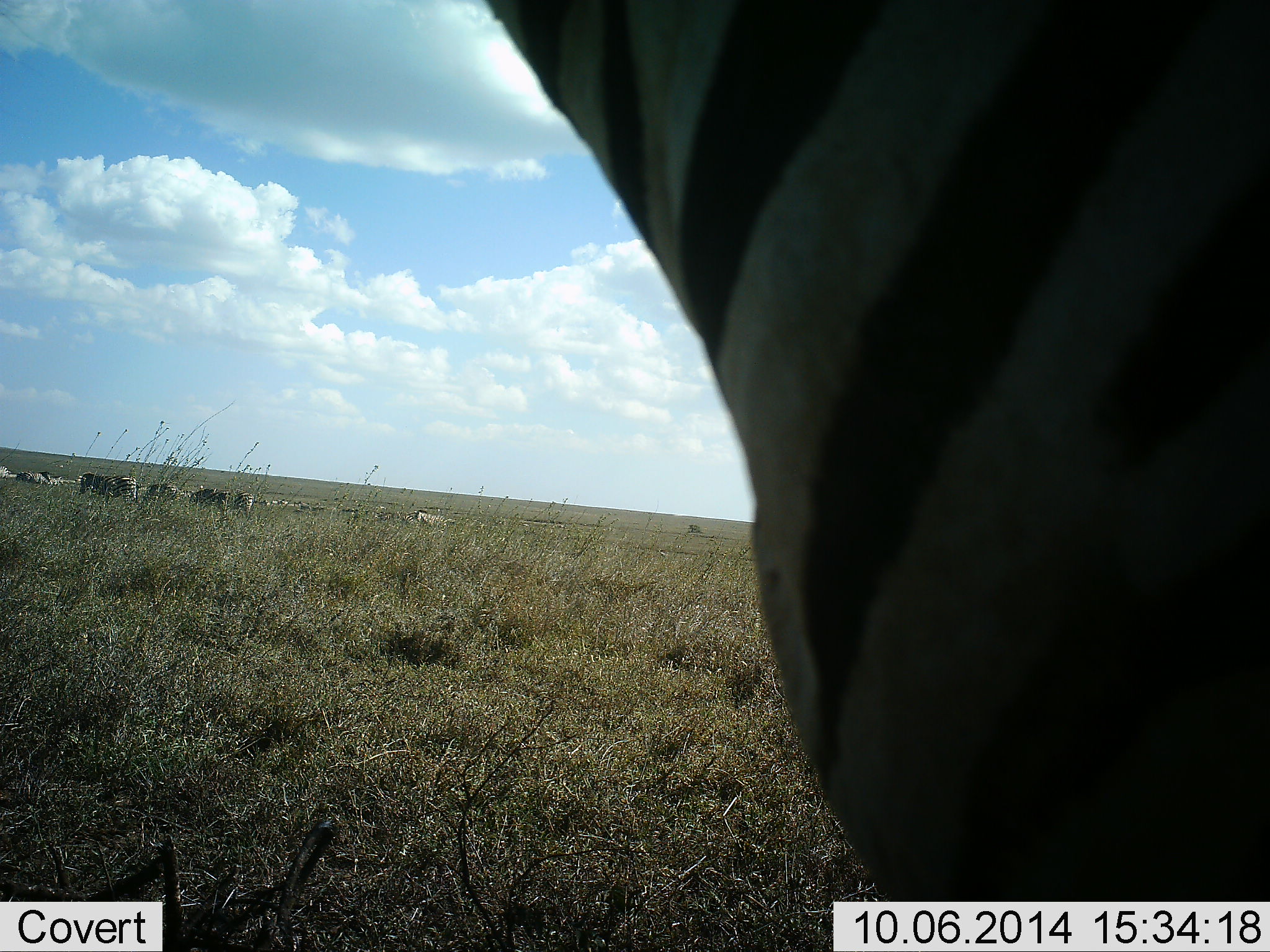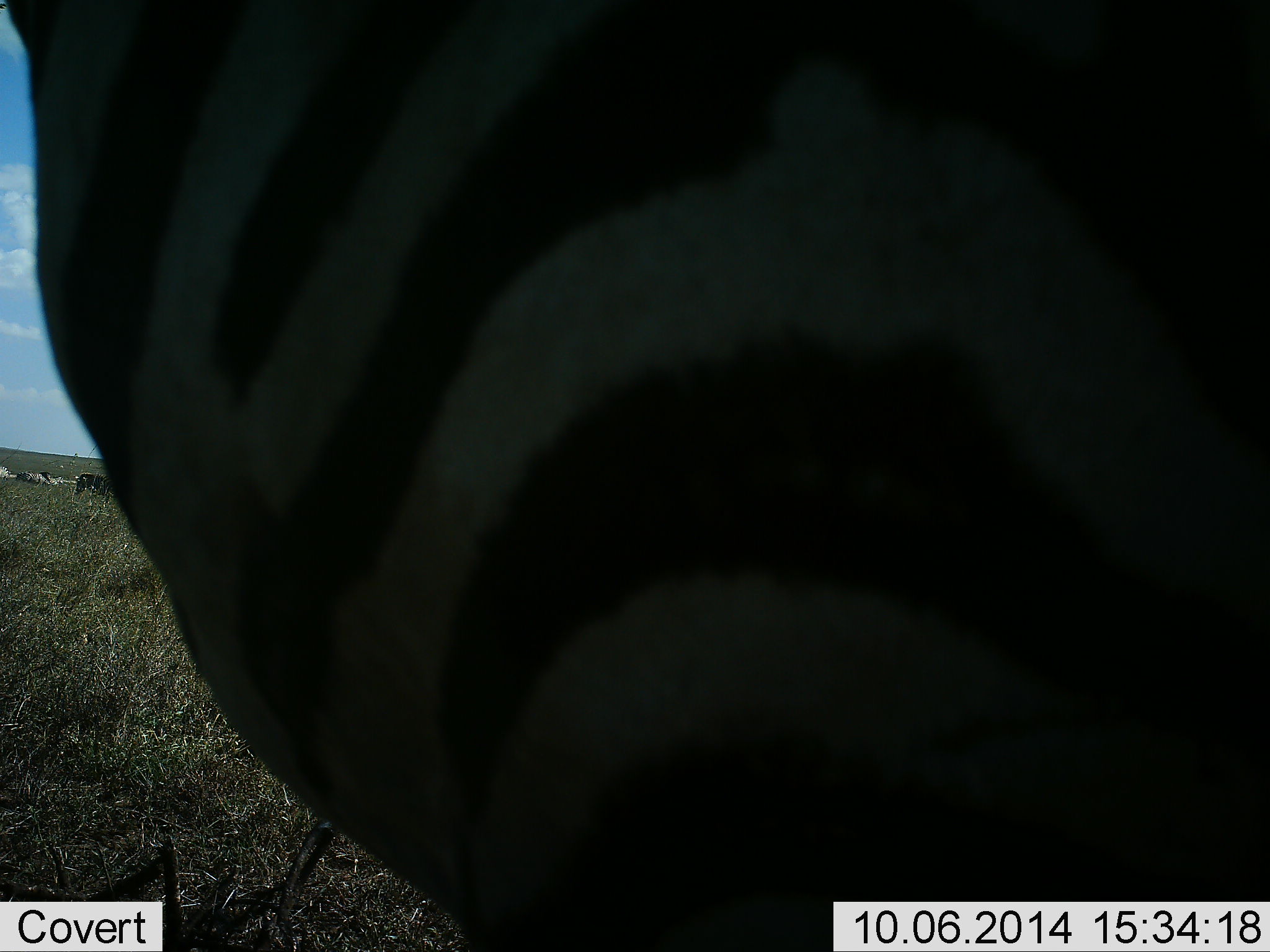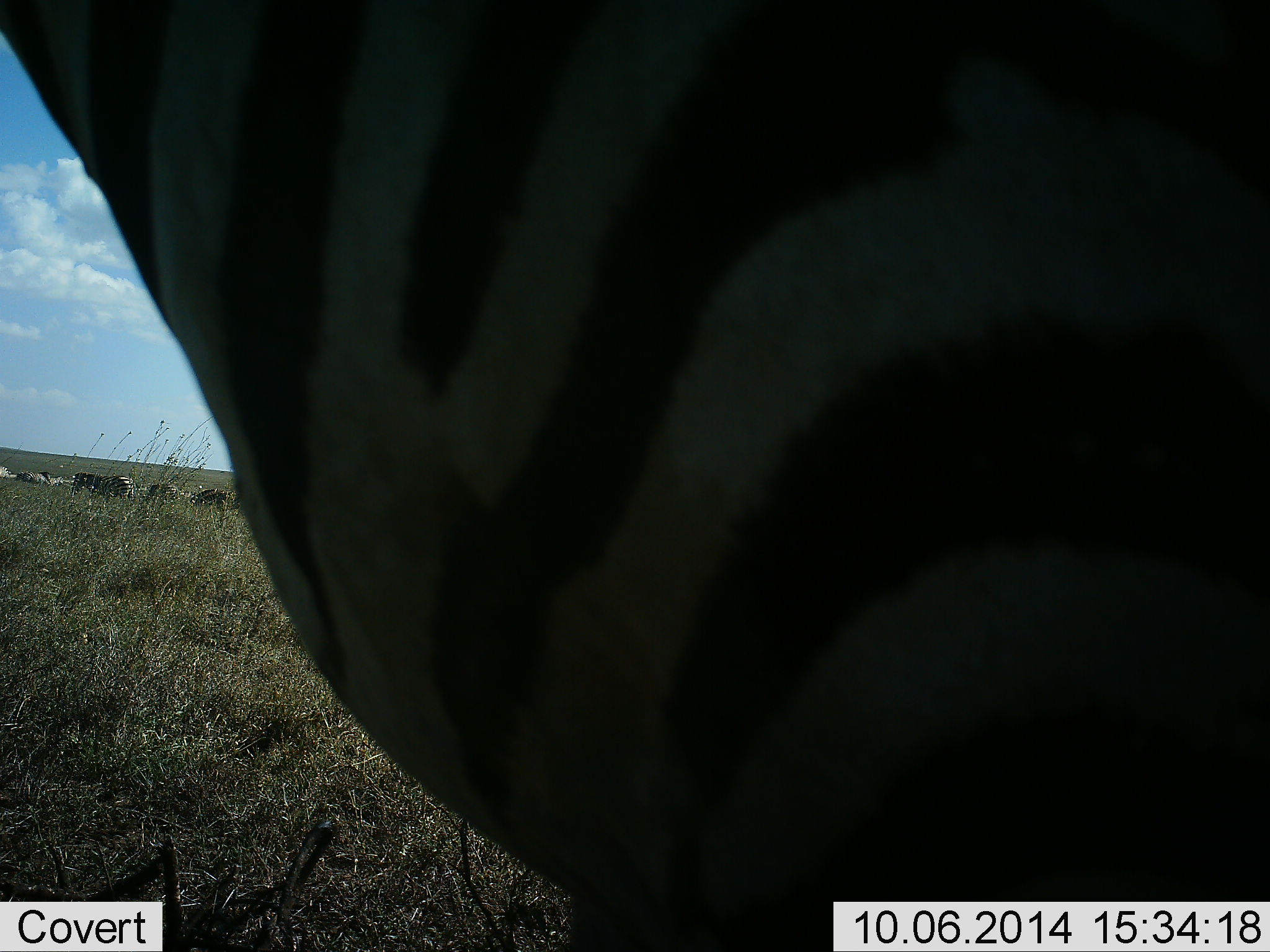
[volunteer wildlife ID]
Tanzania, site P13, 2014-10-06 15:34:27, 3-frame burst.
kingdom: Animalia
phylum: Chordata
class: Mammalia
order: Perissodactyla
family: Equidae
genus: Equus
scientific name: Equus quagga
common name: plains zebra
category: zebra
Zebra (plains zebra) (Equus quagga), count 4. Behavior (volunteer vote fractions): standing 64%, resting 18%, moving 45%, interacting 0%. Young present (vote fraction): 0%. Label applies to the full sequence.